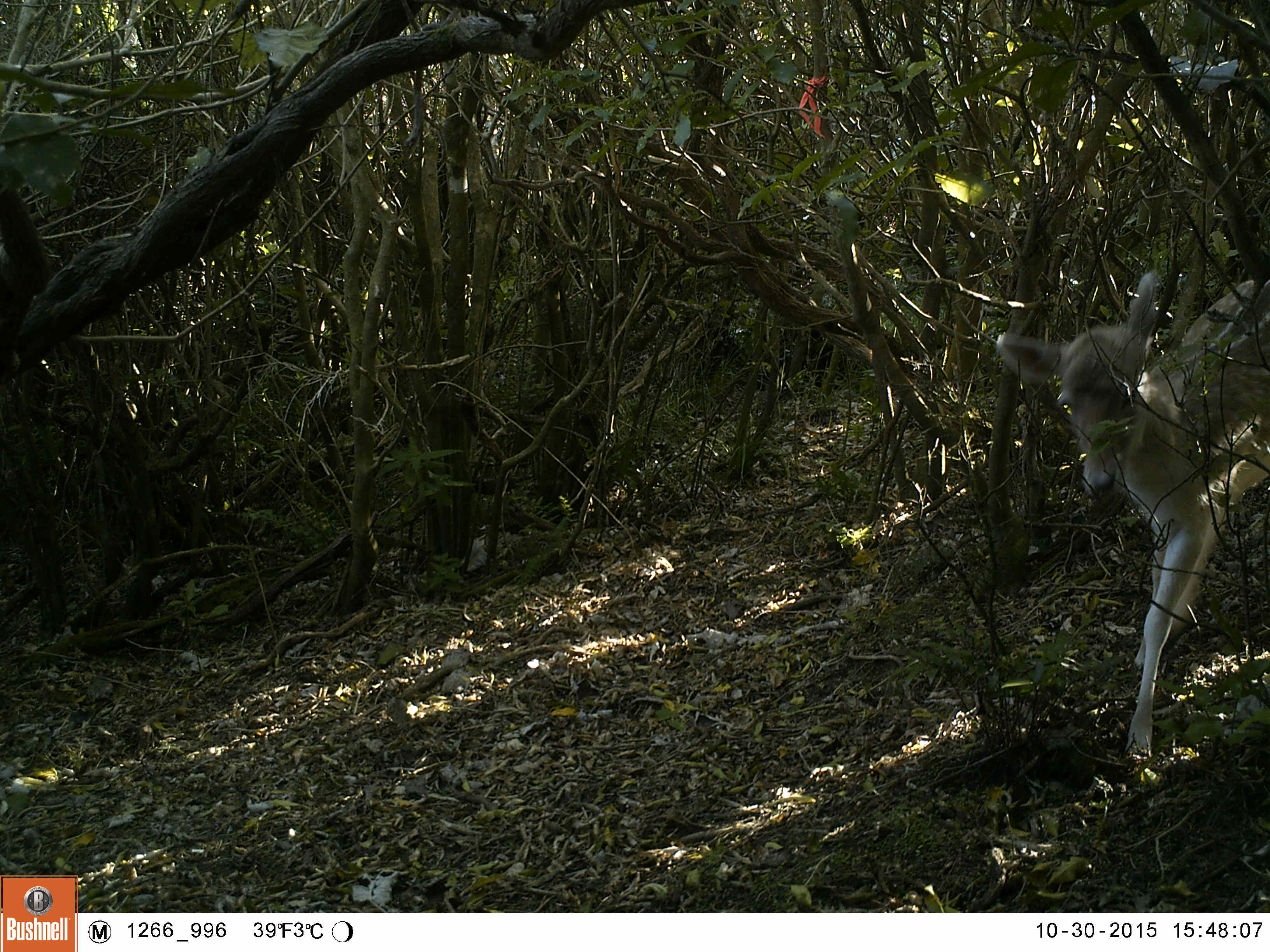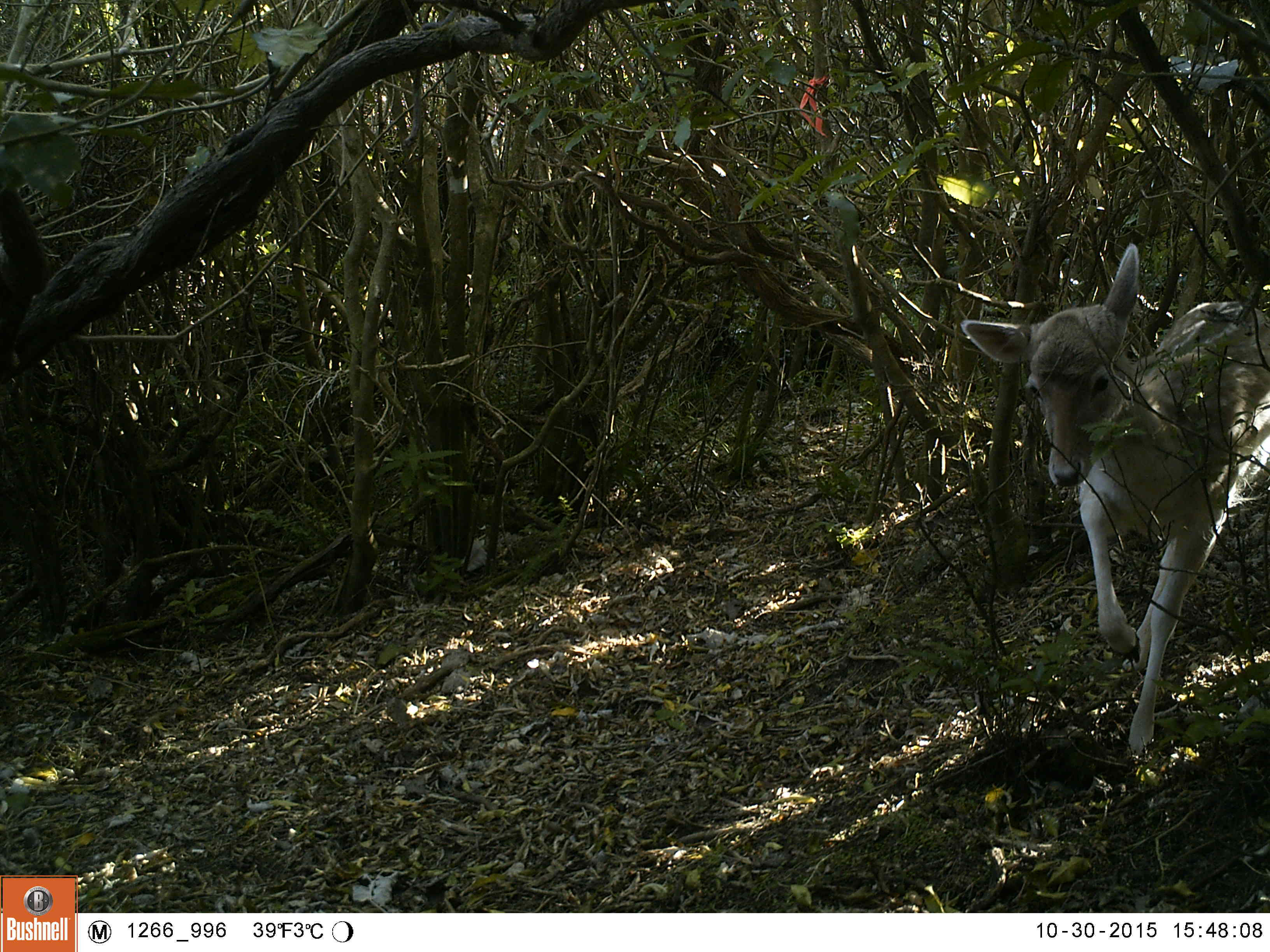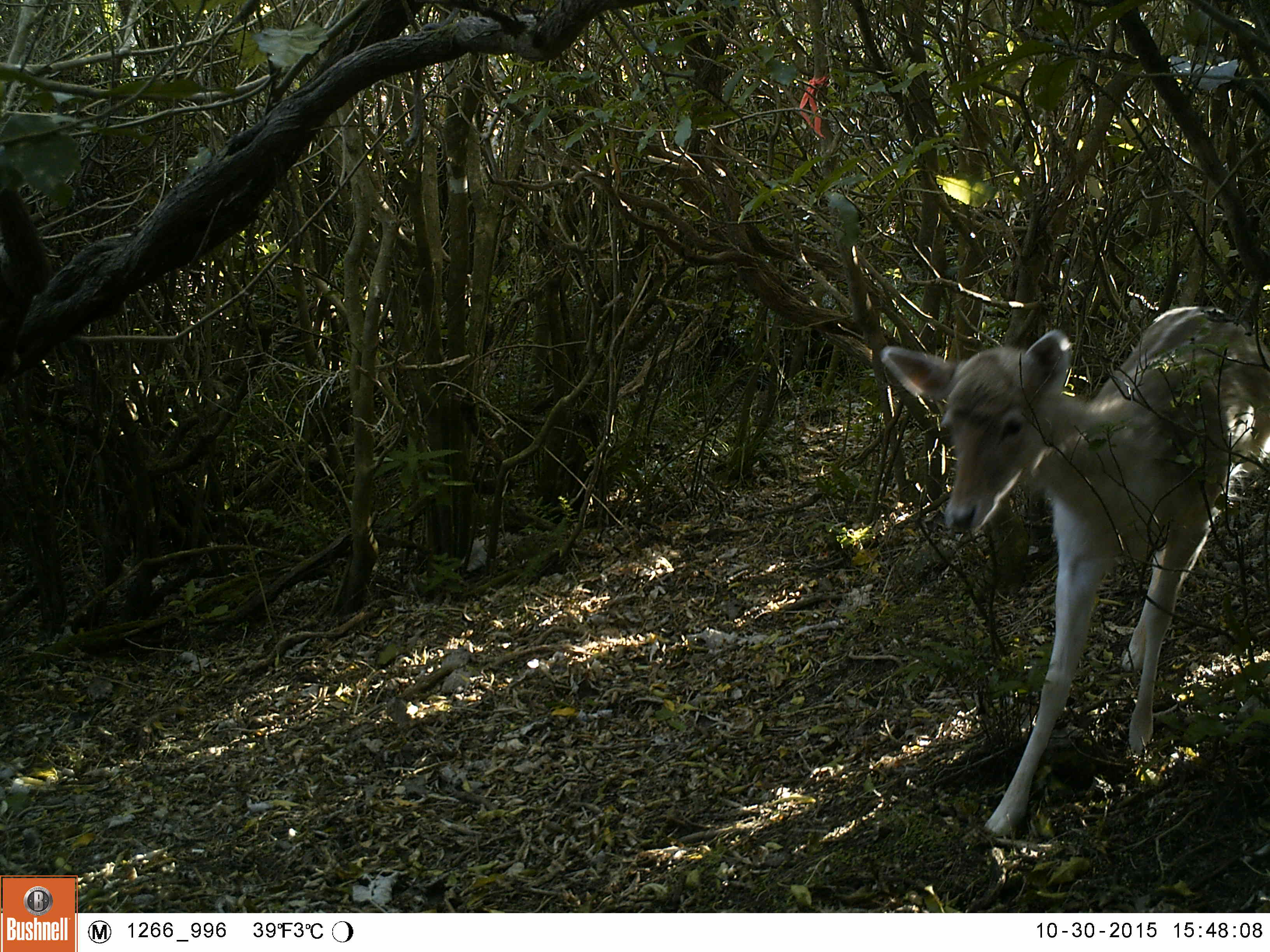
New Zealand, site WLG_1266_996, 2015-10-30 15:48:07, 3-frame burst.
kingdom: Animalia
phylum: Chordata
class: Mammalia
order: Artiodactyla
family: Cervidae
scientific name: Cervidae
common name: deer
Deer (Cervidae).